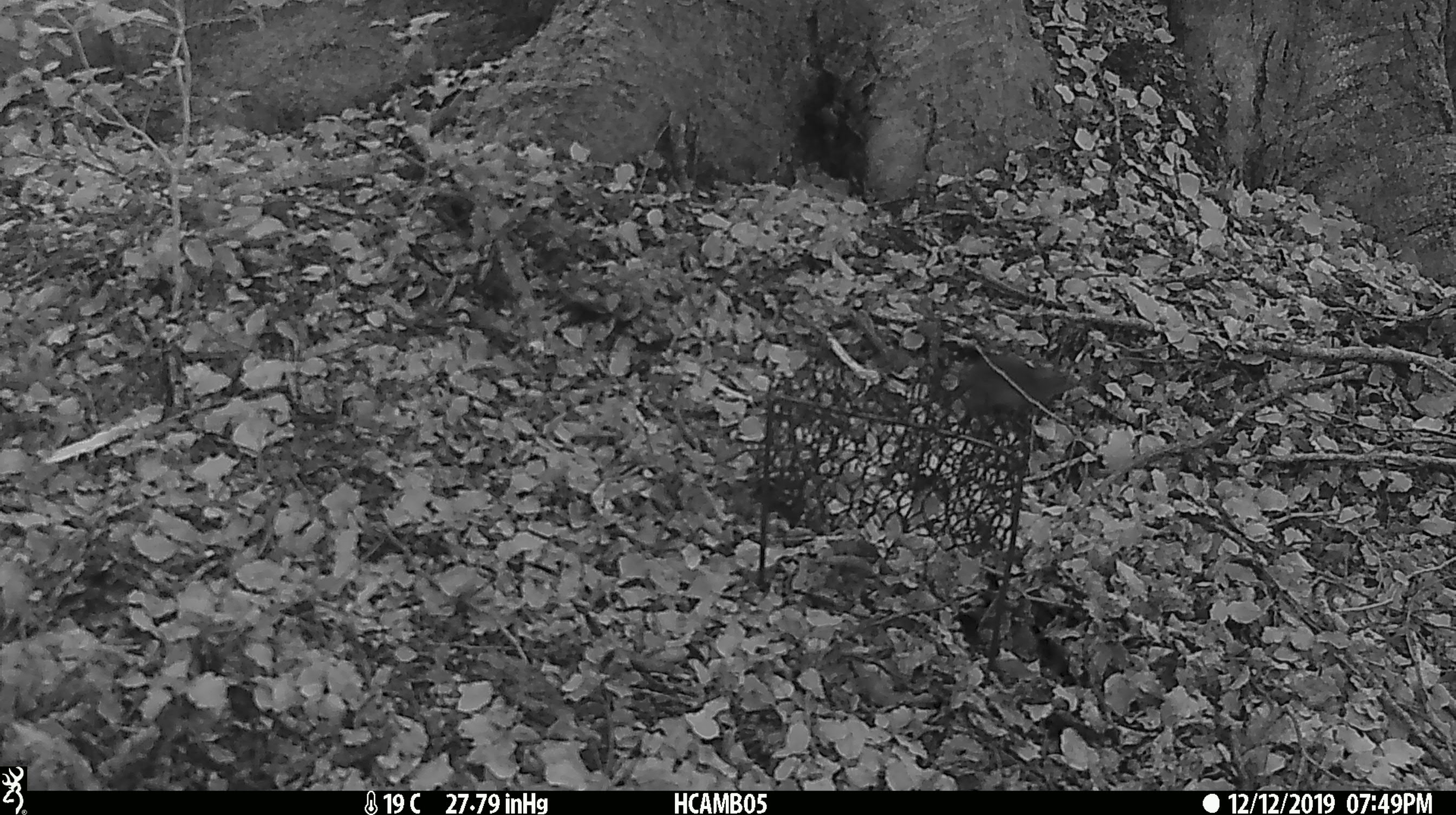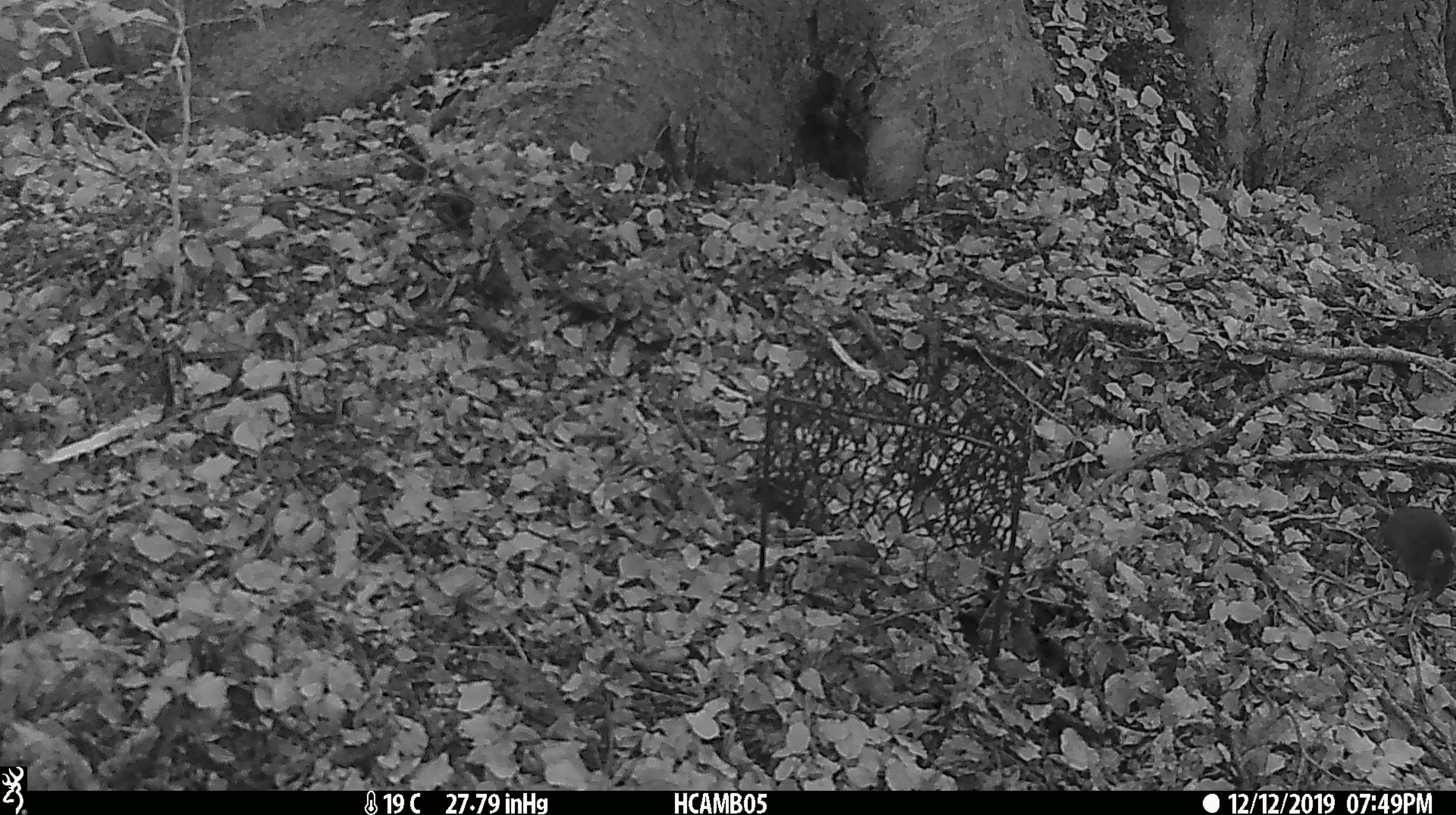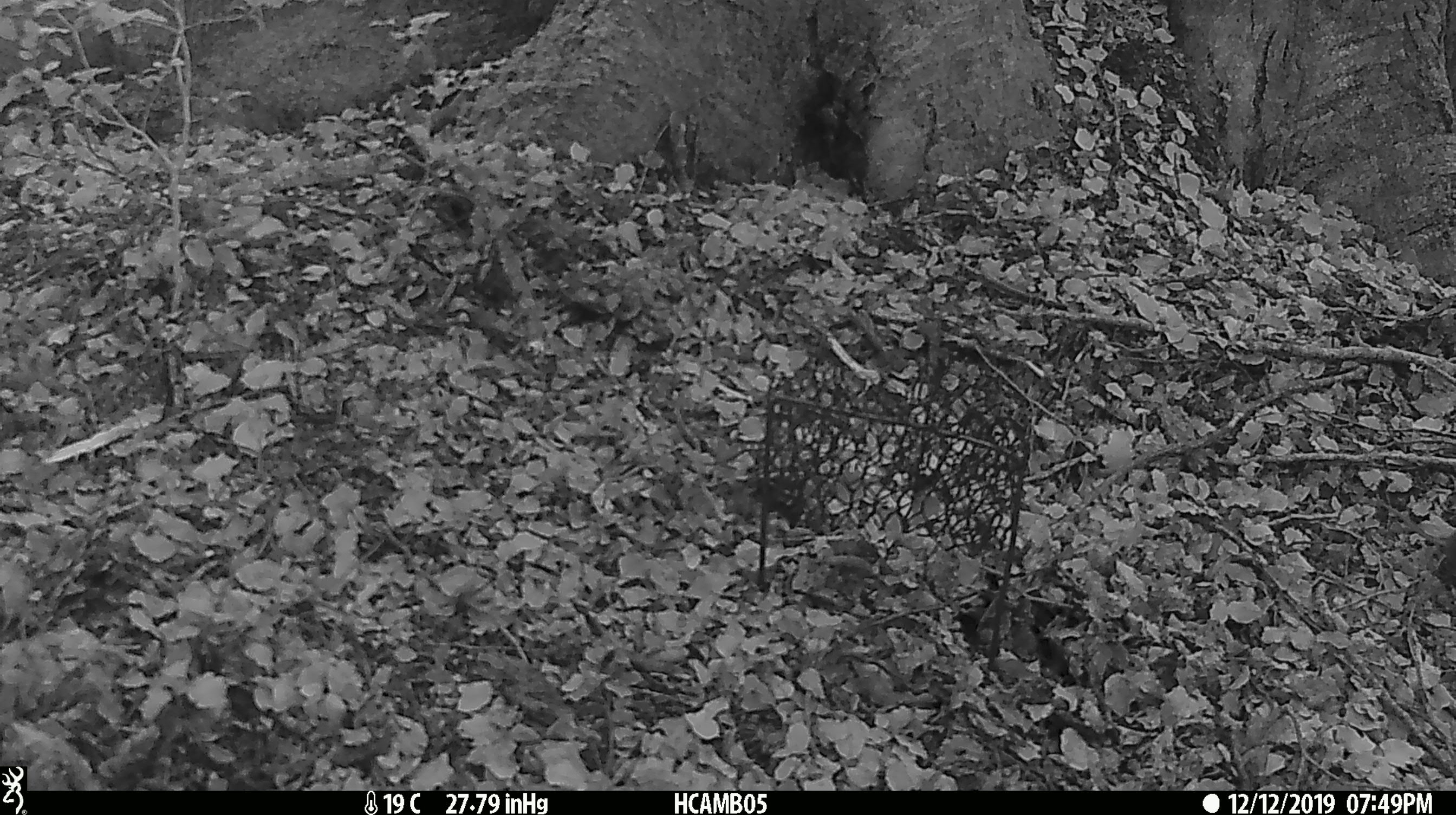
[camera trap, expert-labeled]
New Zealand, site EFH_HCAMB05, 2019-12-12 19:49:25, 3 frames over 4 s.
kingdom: Animalia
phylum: Chordata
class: Mammalia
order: Rodentia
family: Muridae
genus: Mus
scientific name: Mus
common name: mouse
Mouse (Mus).